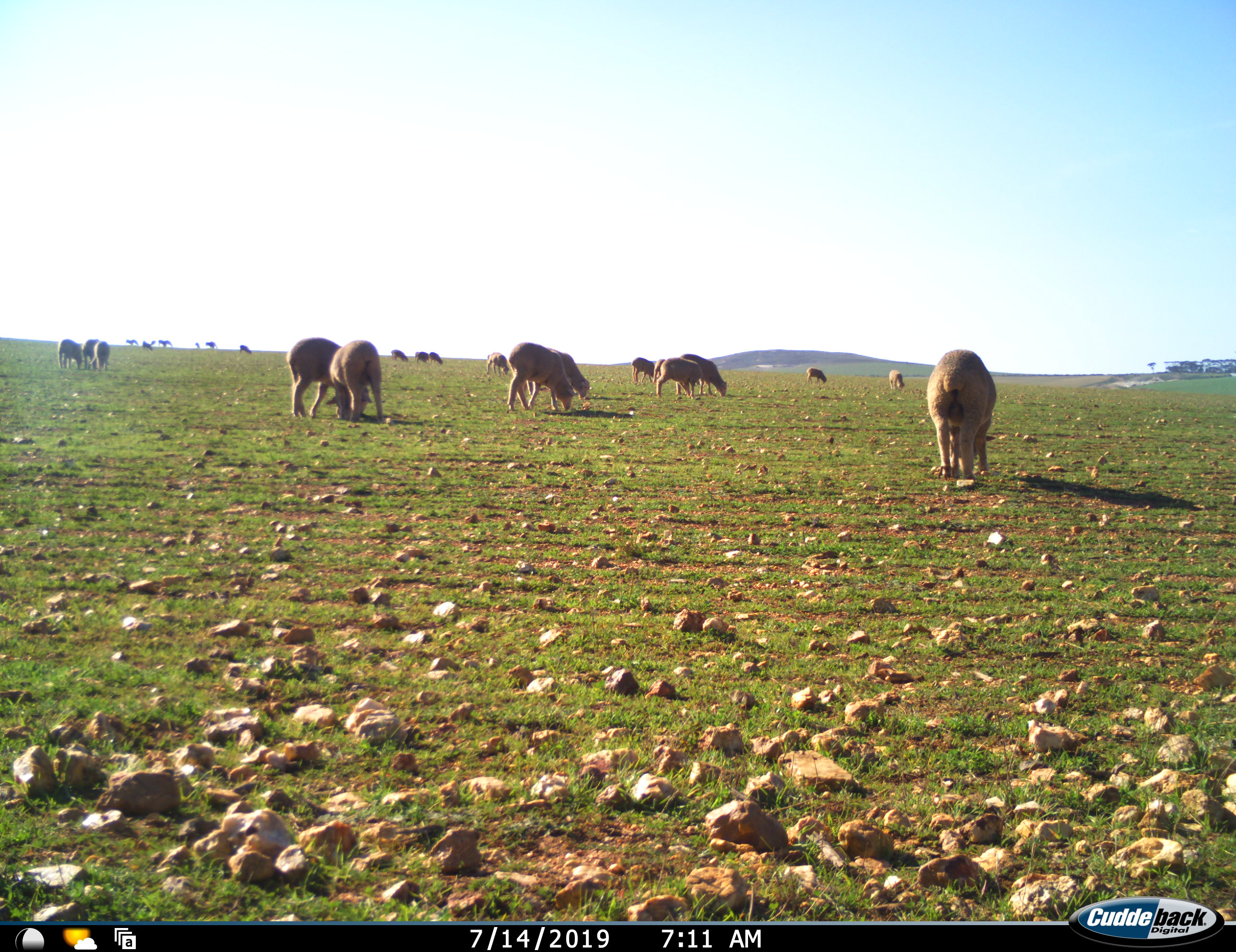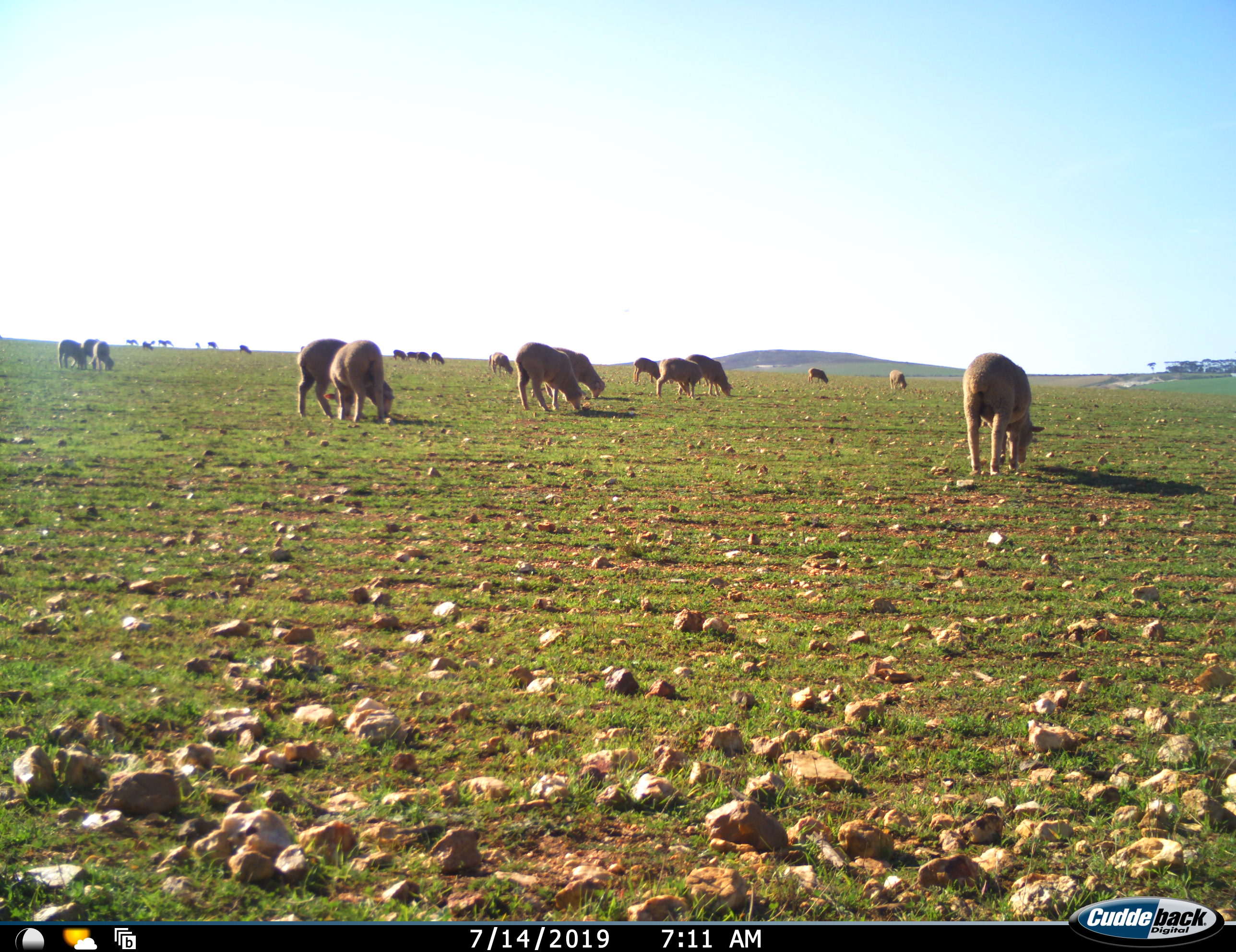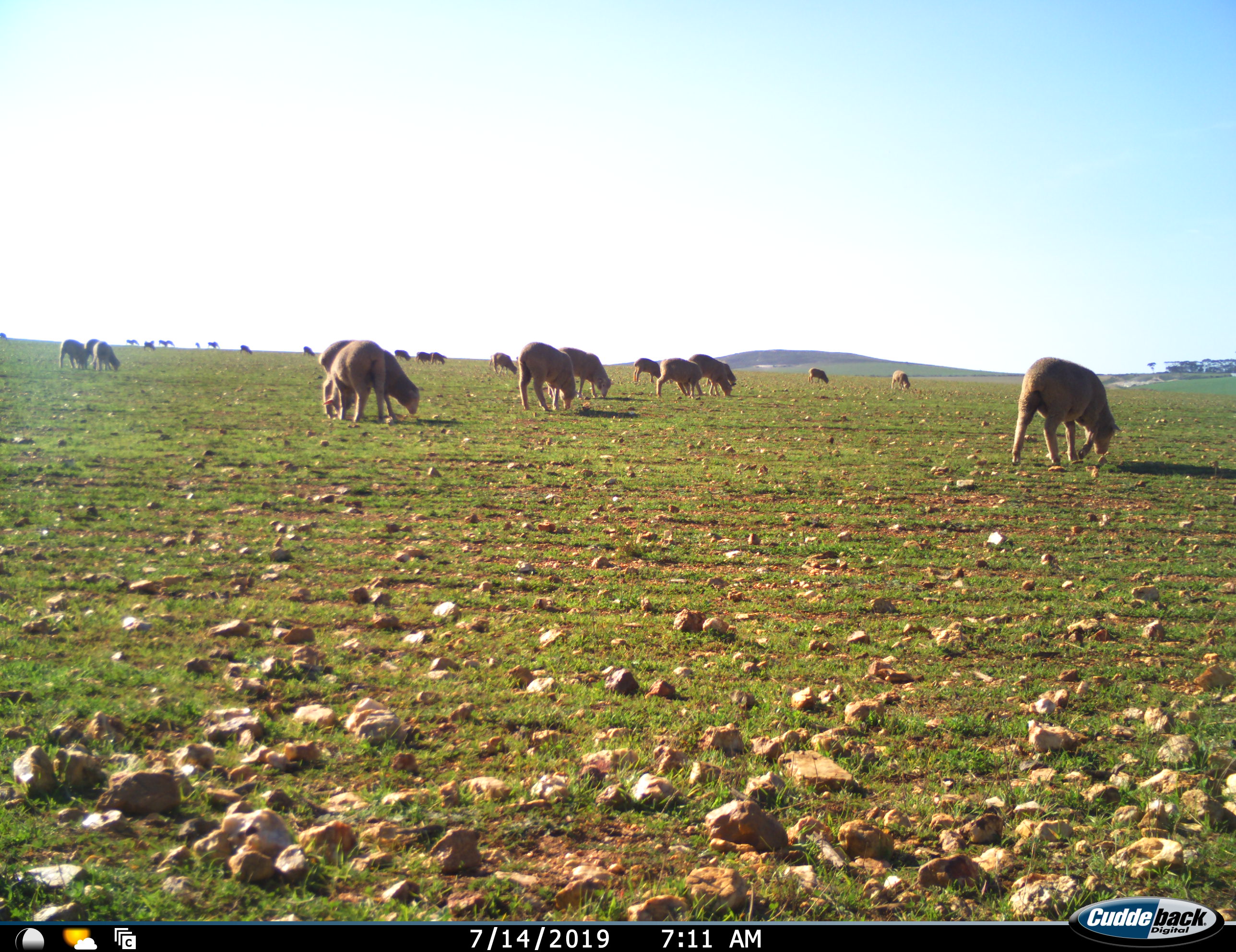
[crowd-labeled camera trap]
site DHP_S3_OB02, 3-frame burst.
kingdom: Animalia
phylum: Chordata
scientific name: Vertebrata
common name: domestic animal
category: domesticanimal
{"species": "domesticanimal (domestic animal) (Vertebrata)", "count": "11-50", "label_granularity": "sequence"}